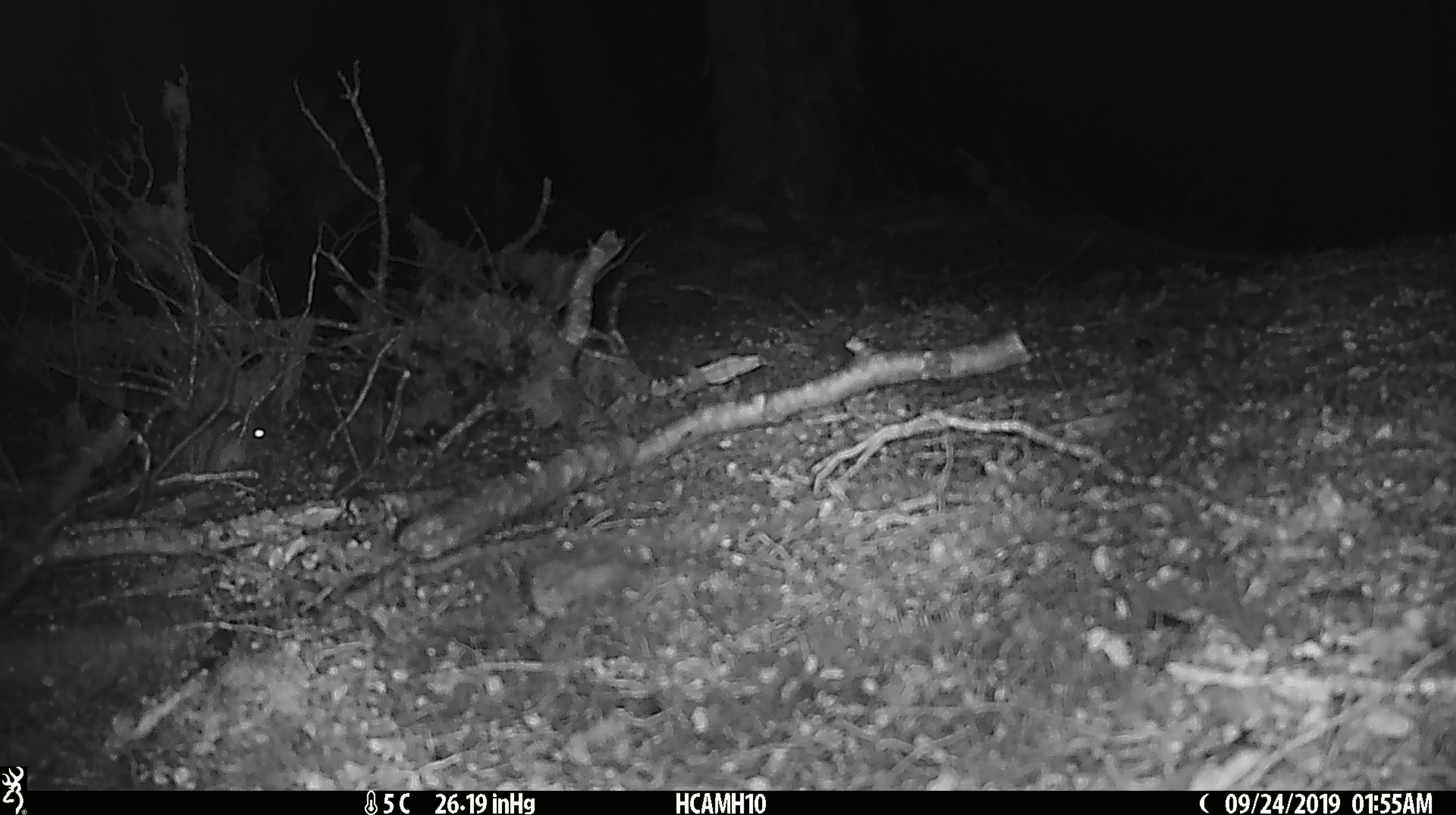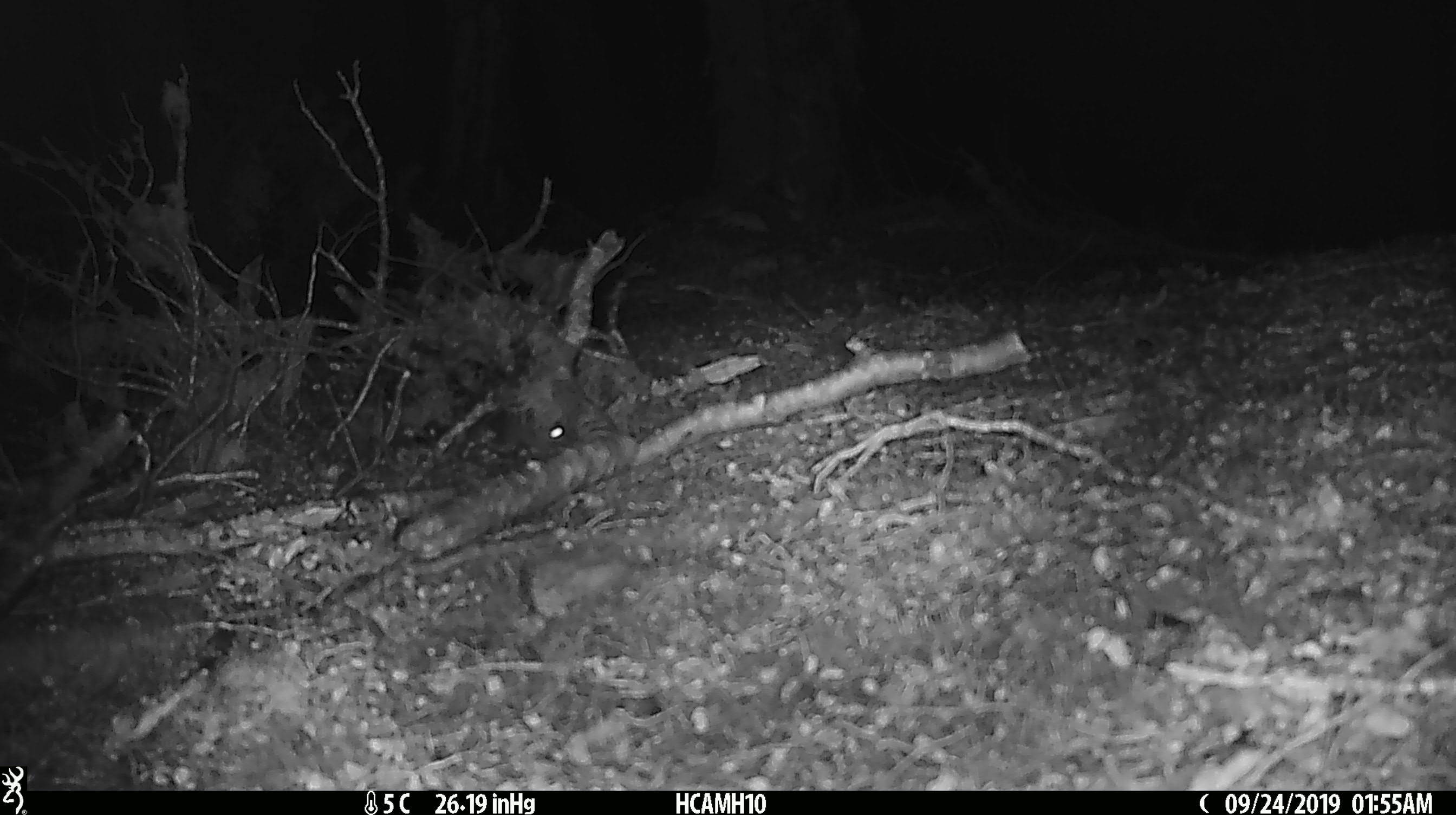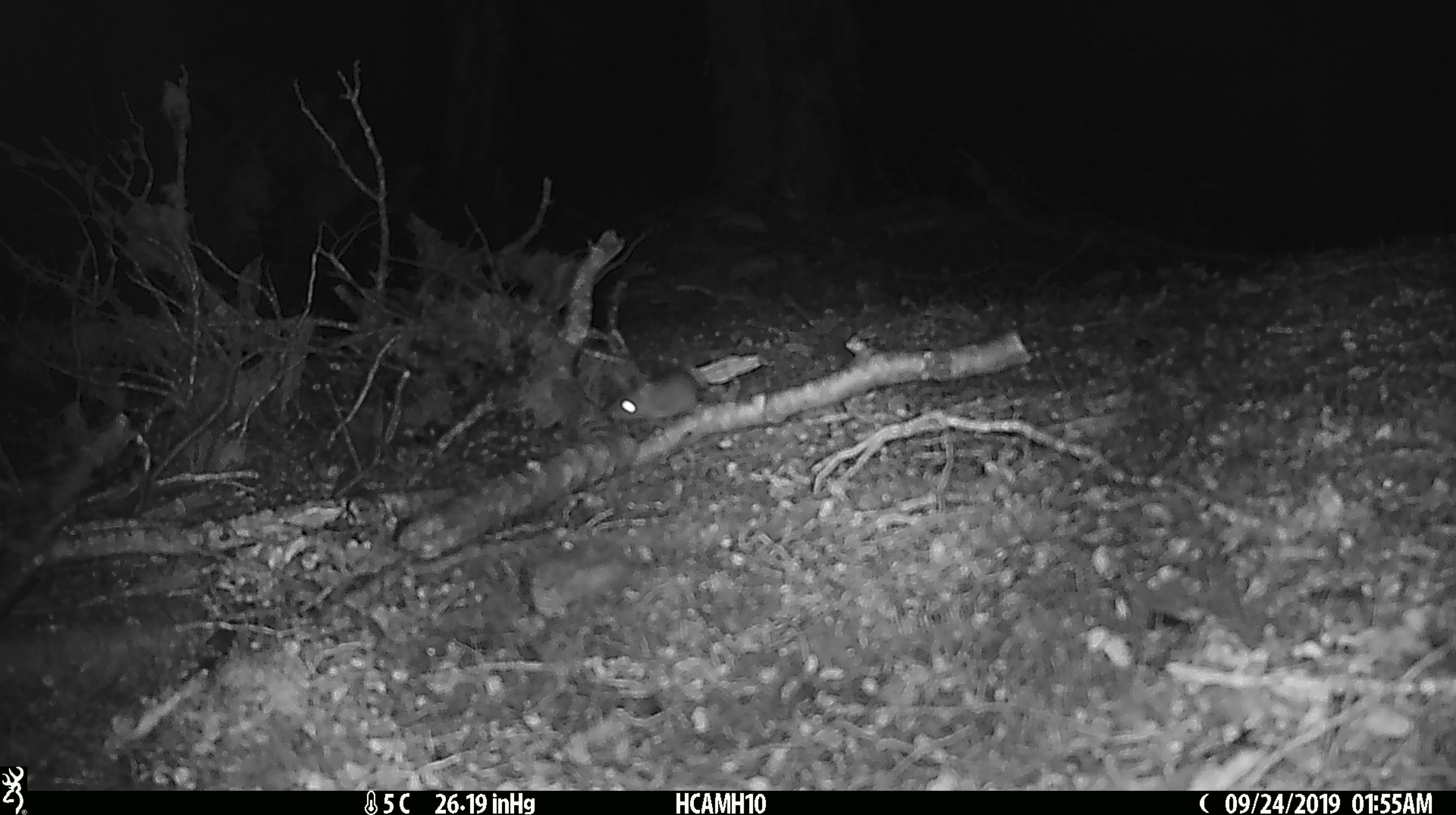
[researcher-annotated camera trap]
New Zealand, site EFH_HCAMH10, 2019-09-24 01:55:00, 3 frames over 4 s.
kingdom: Animalia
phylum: Chordata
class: Mammalia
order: Rodentia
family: Muridae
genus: Mus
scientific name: Mus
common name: mouse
Mouse (Mus).